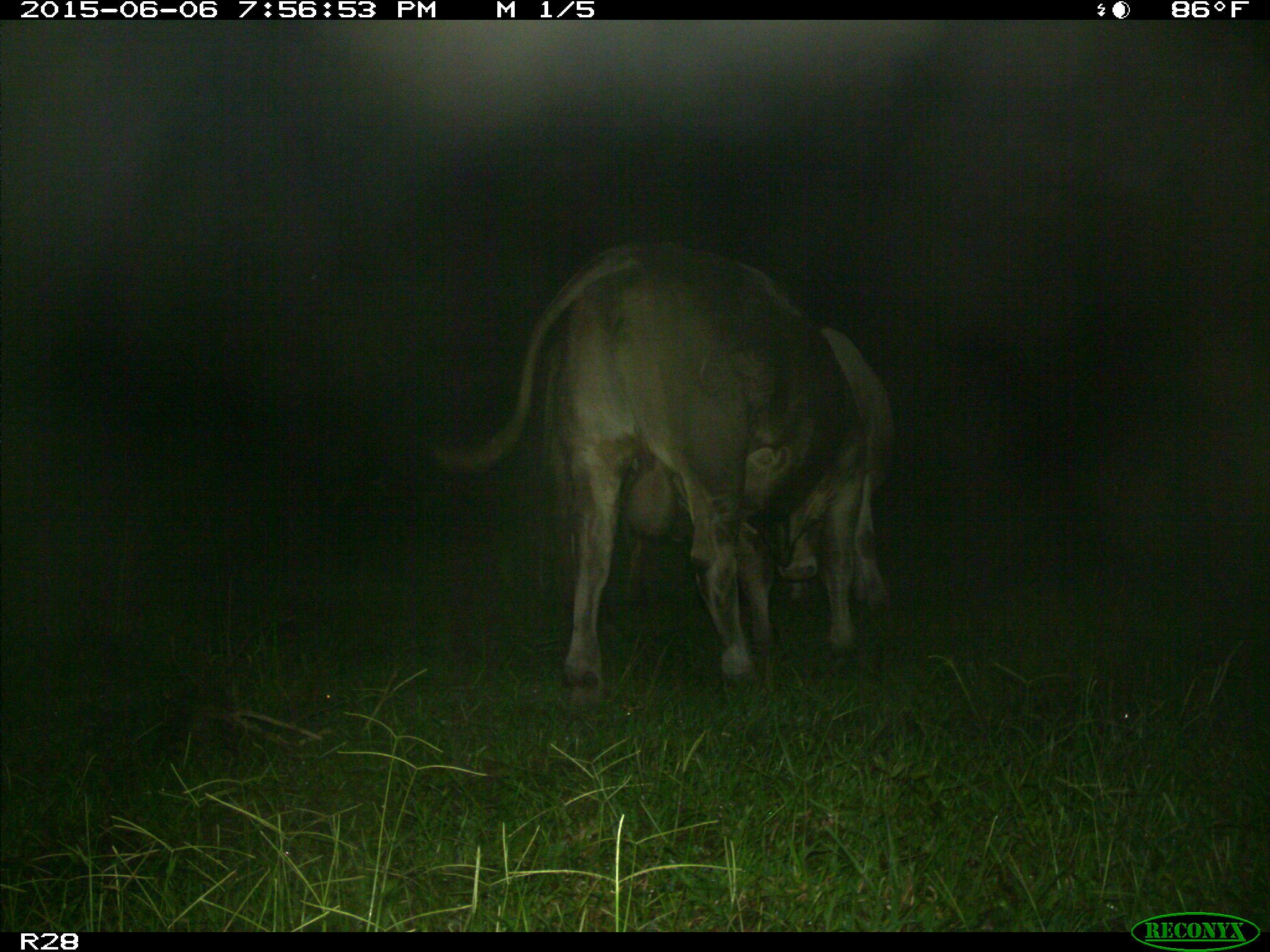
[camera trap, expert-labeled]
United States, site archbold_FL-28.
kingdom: Animalia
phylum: Chordata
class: Mammalia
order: Artiodactyla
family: Bovidae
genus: Bos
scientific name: Bos taurus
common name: domestic cow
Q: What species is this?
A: Bos taurus (domestic cow).